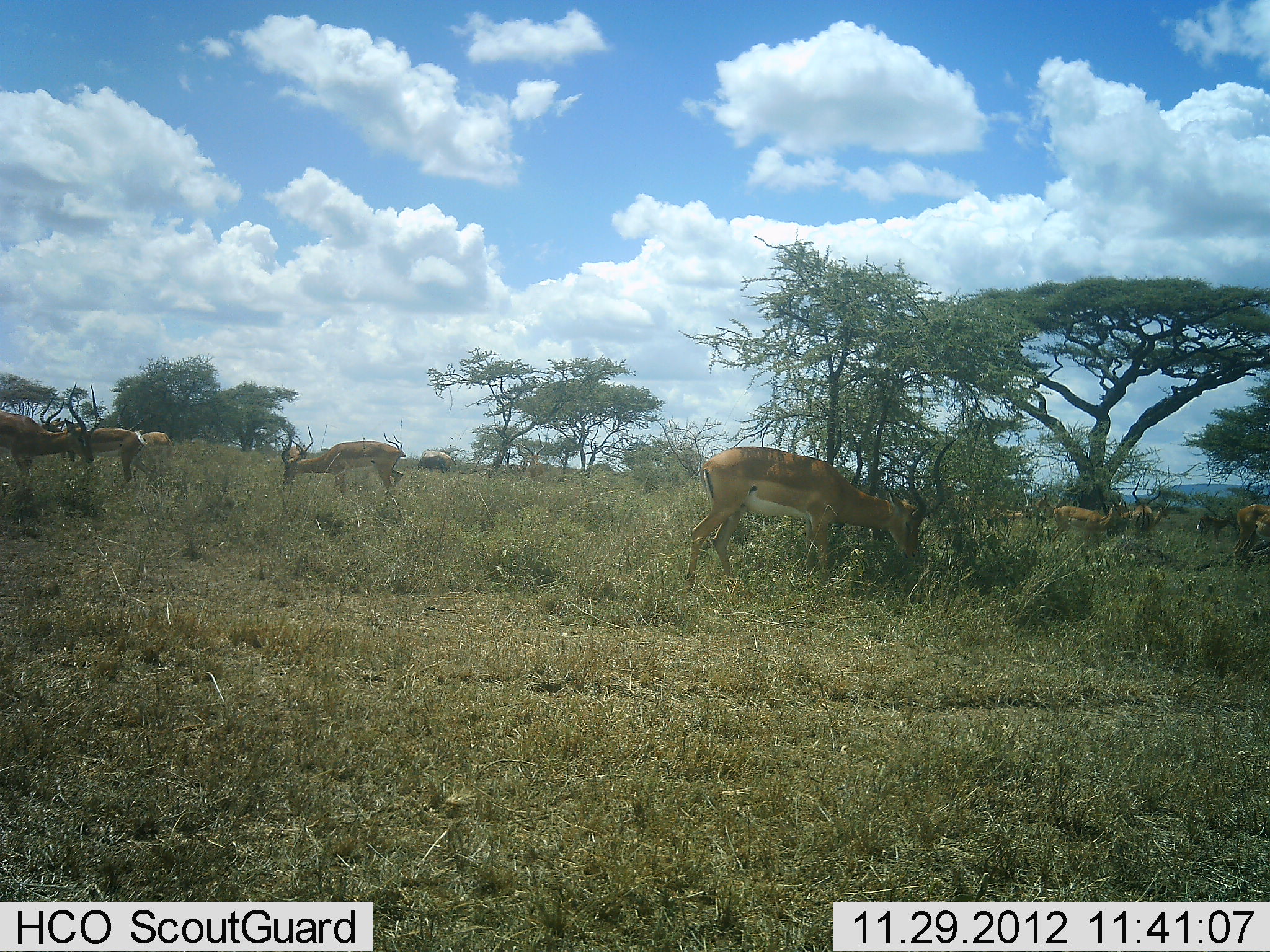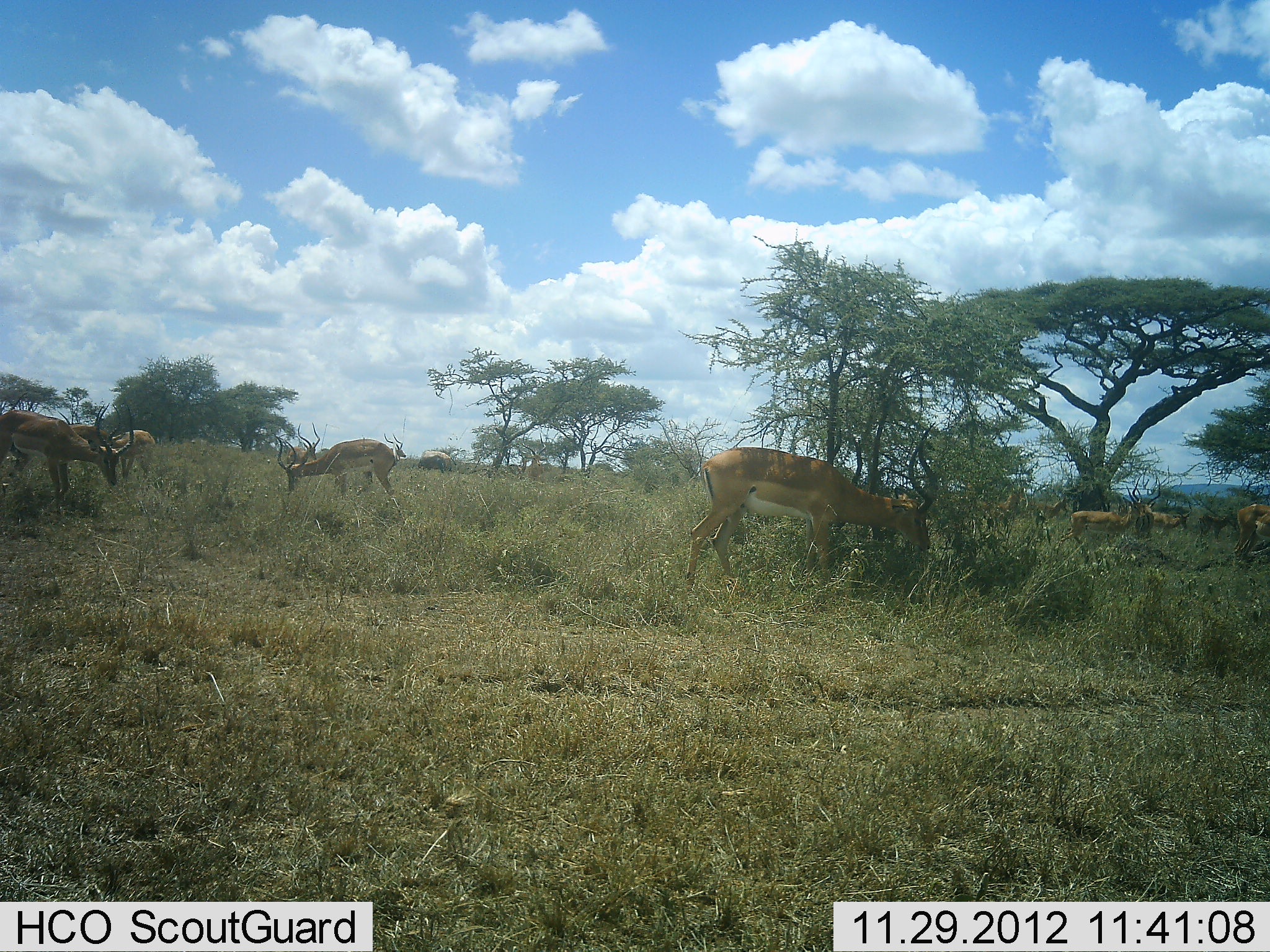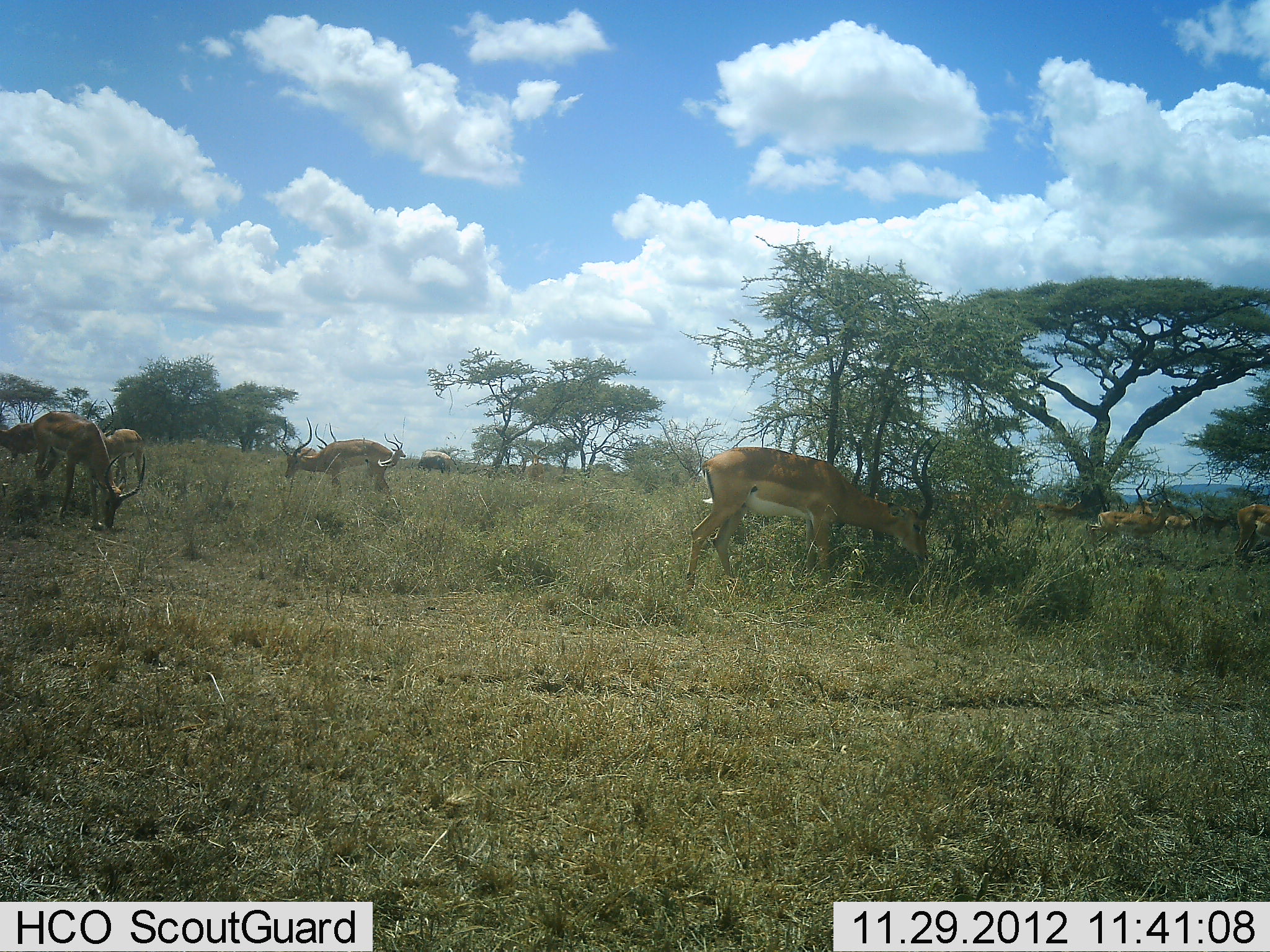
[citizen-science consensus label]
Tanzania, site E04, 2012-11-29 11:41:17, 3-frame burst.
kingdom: Animalia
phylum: Chordata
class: Mammalia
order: Artiodactyla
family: Bovidae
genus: Aepyceros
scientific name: Aepyceros melampus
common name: impala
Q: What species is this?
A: Impala (Aepyceros melampus).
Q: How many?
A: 10.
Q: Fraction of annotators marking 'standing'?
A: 54%.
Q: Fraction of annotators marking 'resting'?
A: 2%.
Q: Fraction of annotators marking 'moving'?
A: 49%.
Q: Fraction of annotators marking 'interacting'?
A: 2%.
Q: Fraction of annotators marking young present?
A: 0%.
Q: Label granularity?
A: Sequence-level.